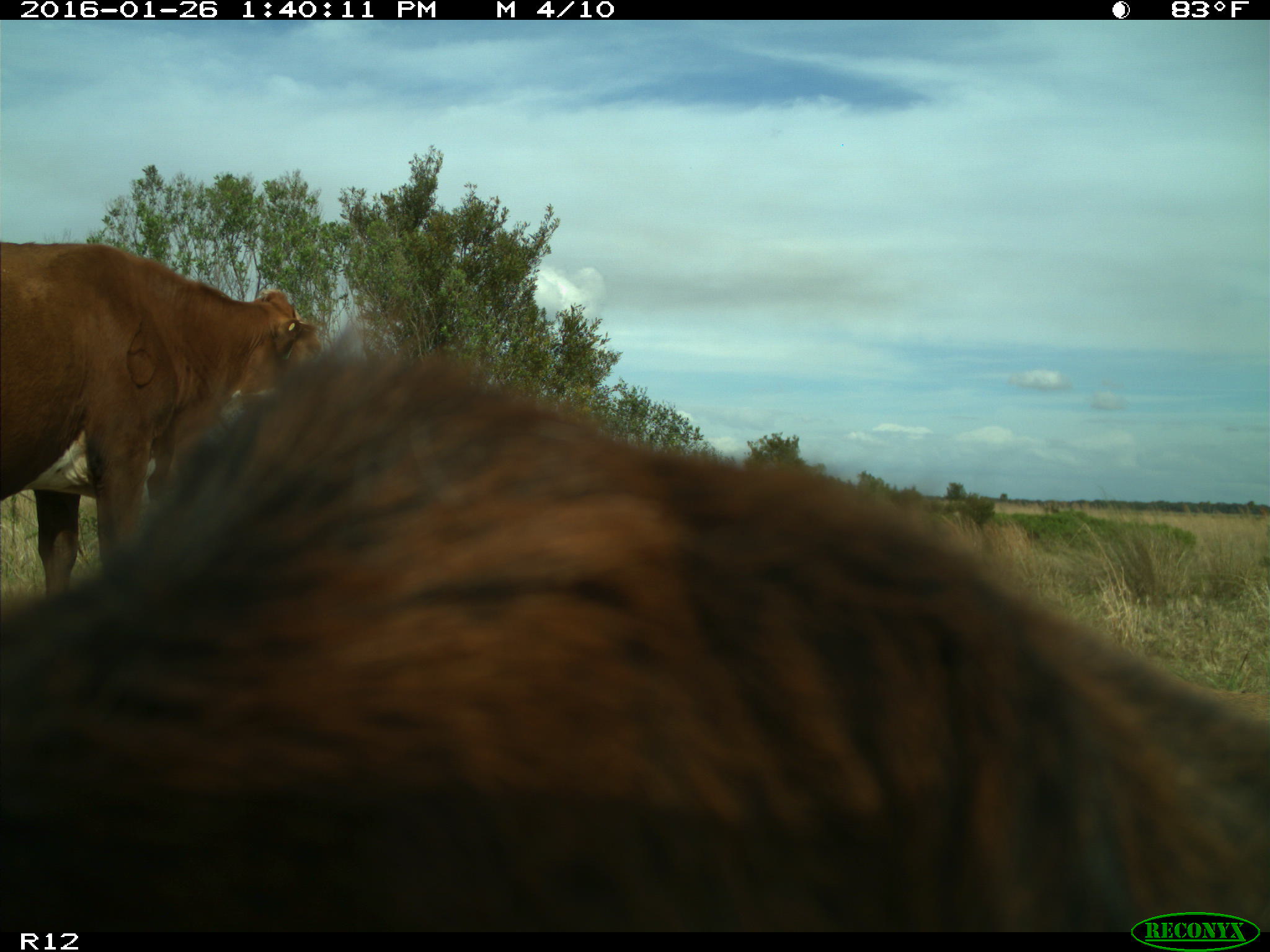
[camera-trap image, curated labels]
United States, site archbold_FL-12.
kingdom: Animalia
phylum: Chordata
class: Mammalia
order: Artiodactyla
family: Bovidae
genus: Bos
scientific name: Bos taurus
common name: domestic cow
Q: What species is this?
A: Bos taurus (domestic cow).